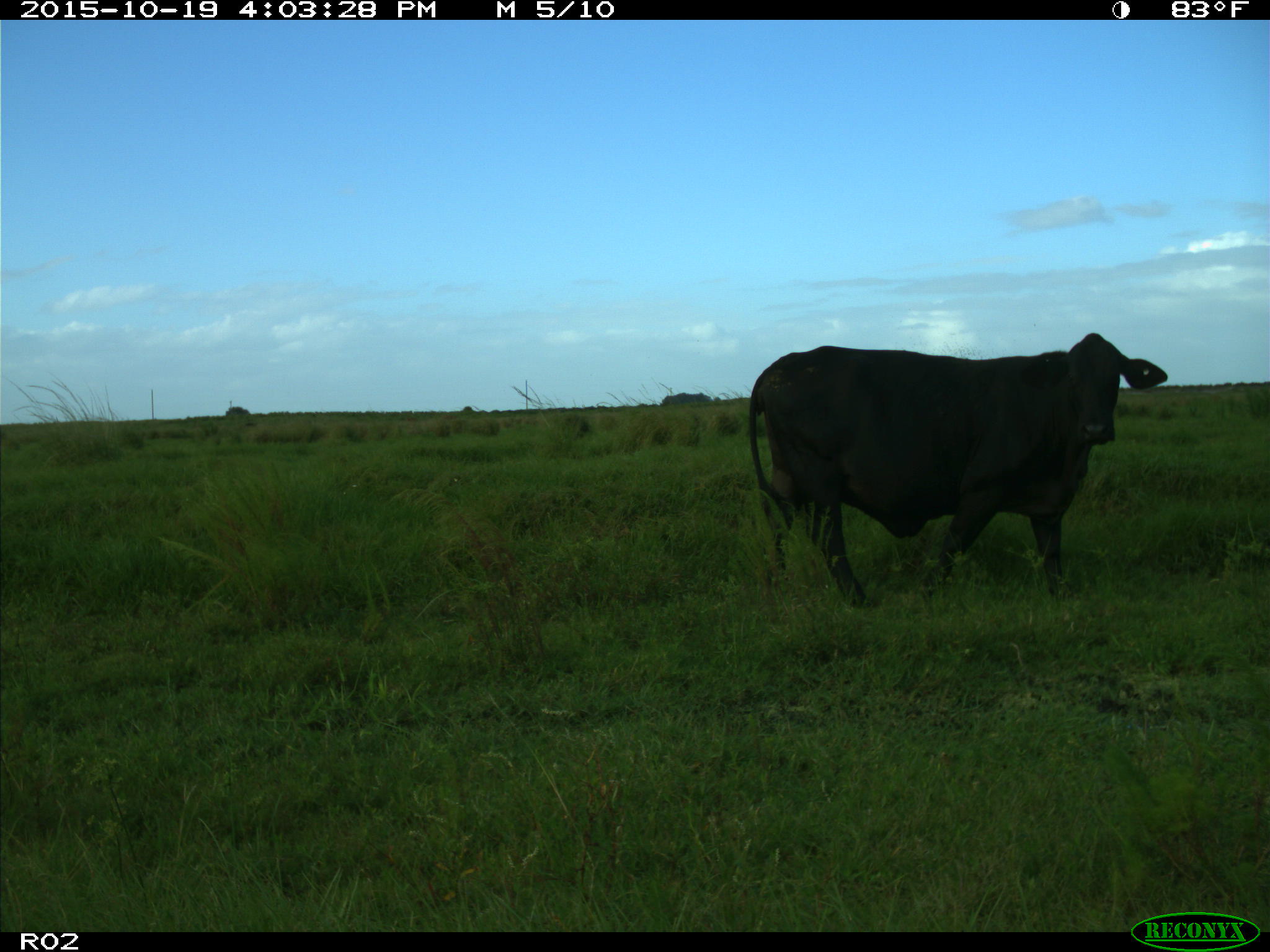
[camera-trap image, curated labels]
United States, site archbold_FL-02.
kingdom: Animalia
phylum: Chordata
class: Mammalia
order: Artiodactyla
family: Bovidae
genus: Bos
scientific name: Bos taurus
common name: domestic cow